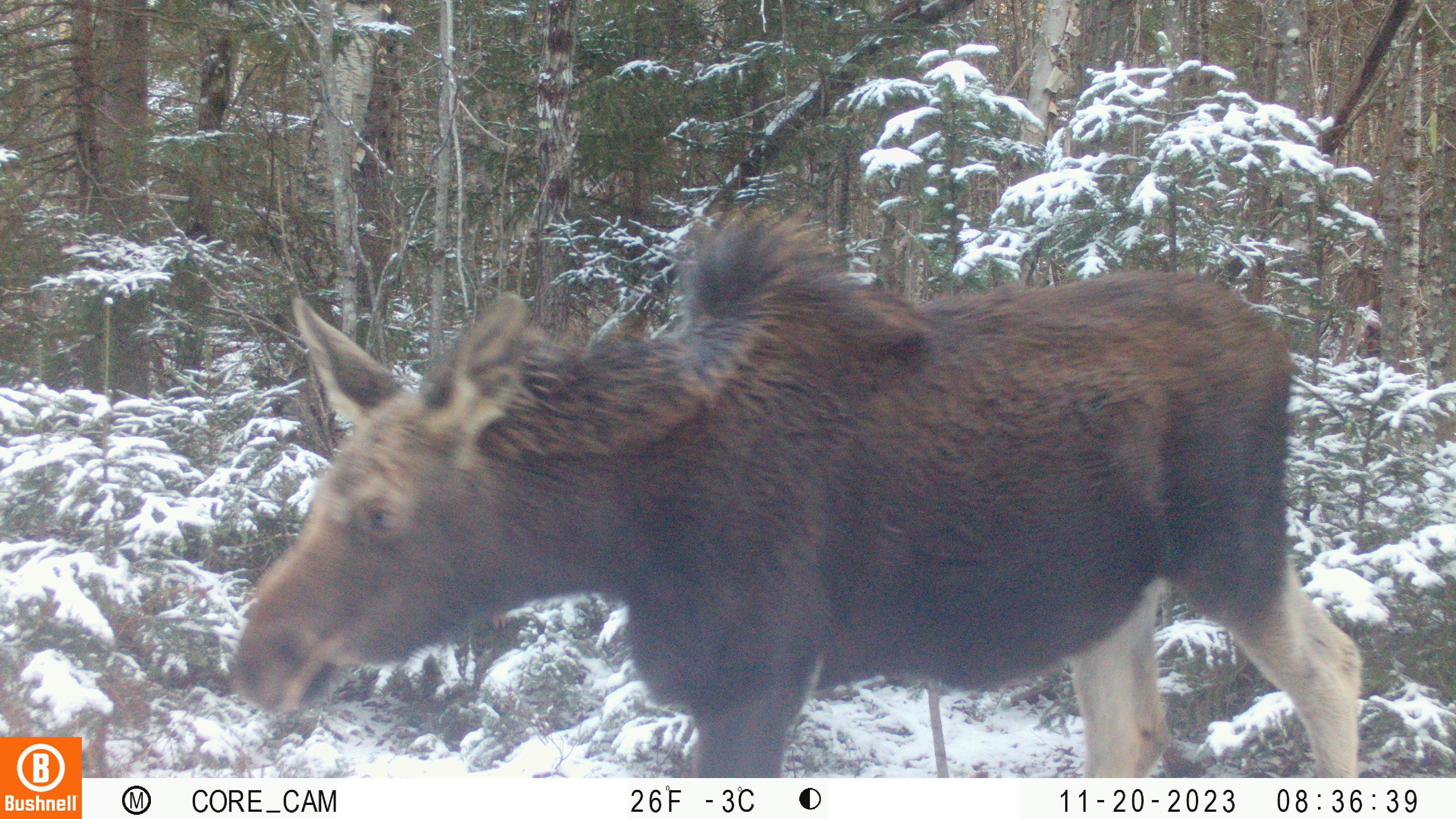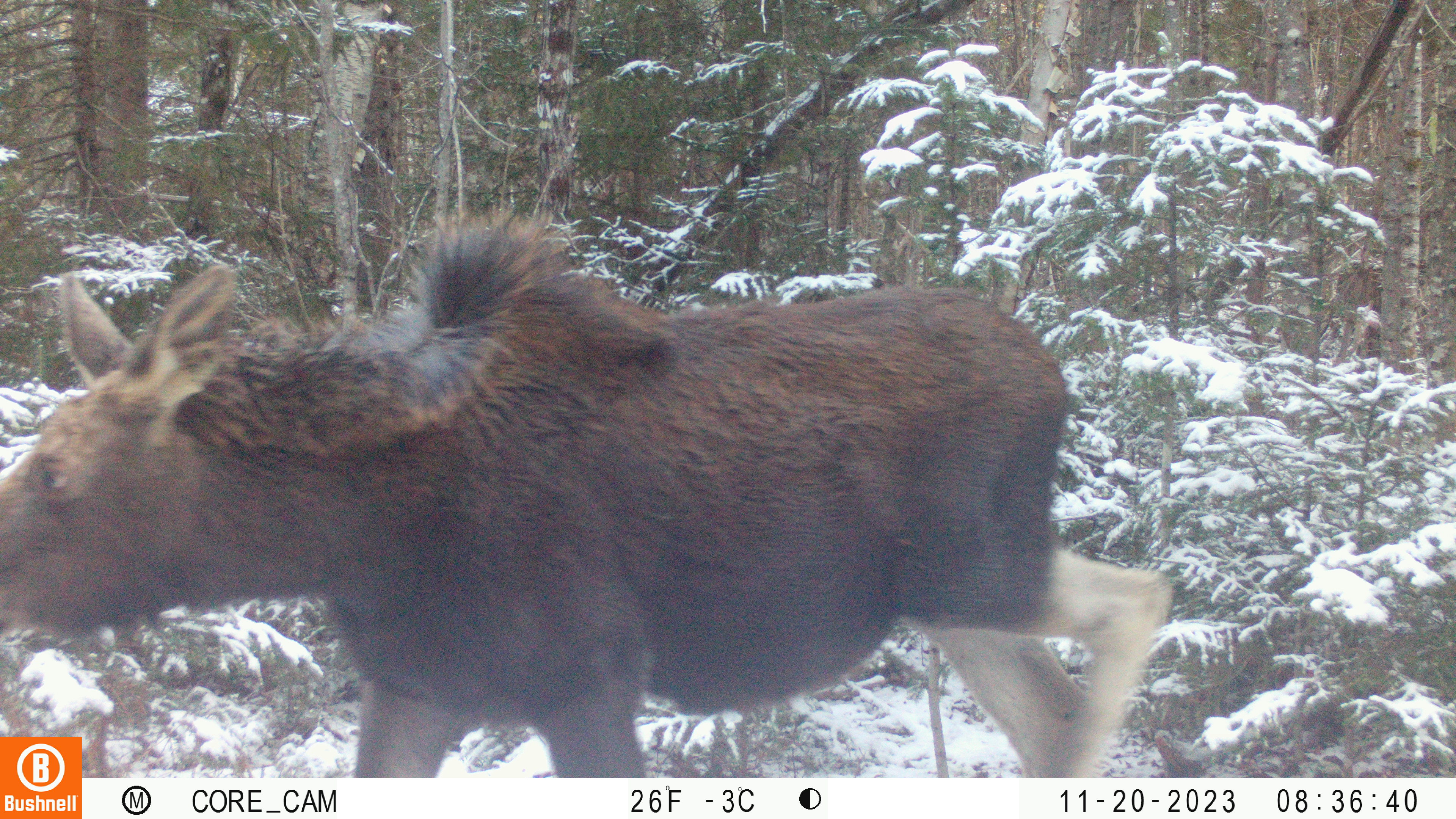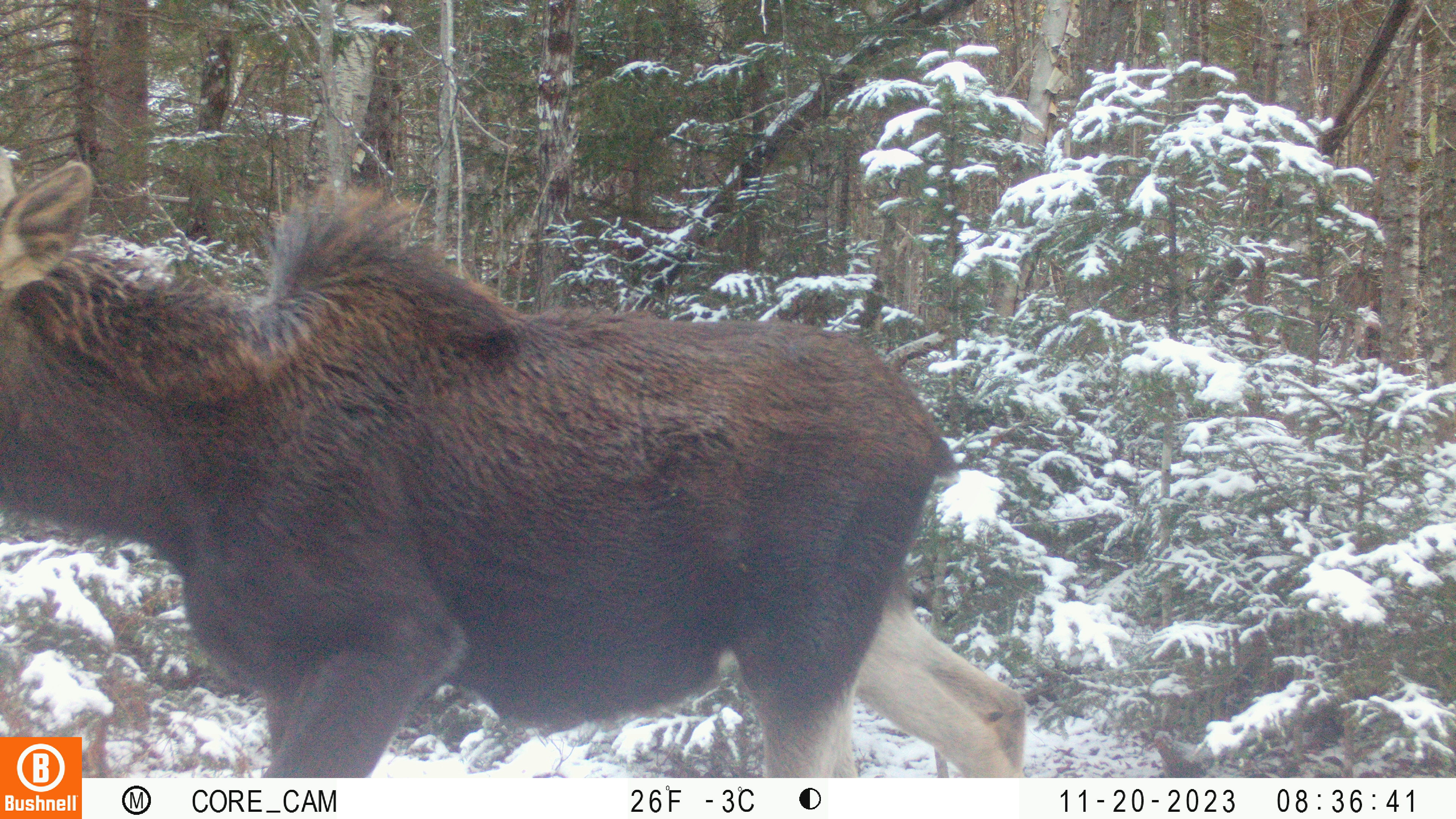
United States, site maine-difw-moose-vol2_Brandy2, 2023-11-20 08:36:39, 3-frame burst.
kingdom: Animalia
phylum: Chordata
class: Mammalia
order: Artiodactyla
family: Cervidae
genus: Alces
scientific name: Alces alces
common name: moose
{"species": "moose (Alces alces)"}